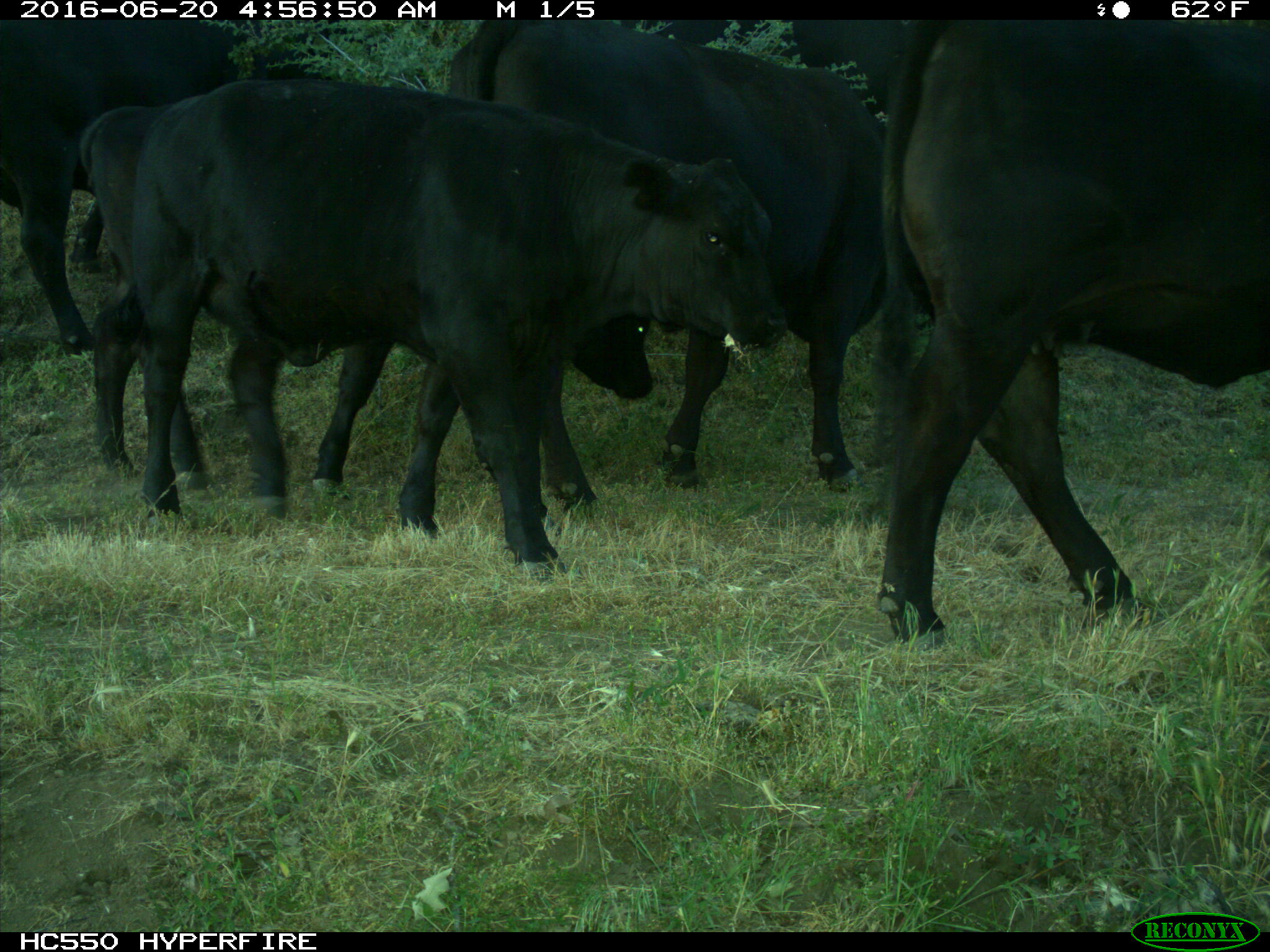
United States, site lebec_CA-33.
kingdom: Animalia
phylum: Chordata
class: Mammalia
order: Artiodactyla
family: Bovidae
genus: Bos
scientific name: Bos taurus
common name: domestic cow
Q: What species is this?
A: Bos taurus (domestic cow).